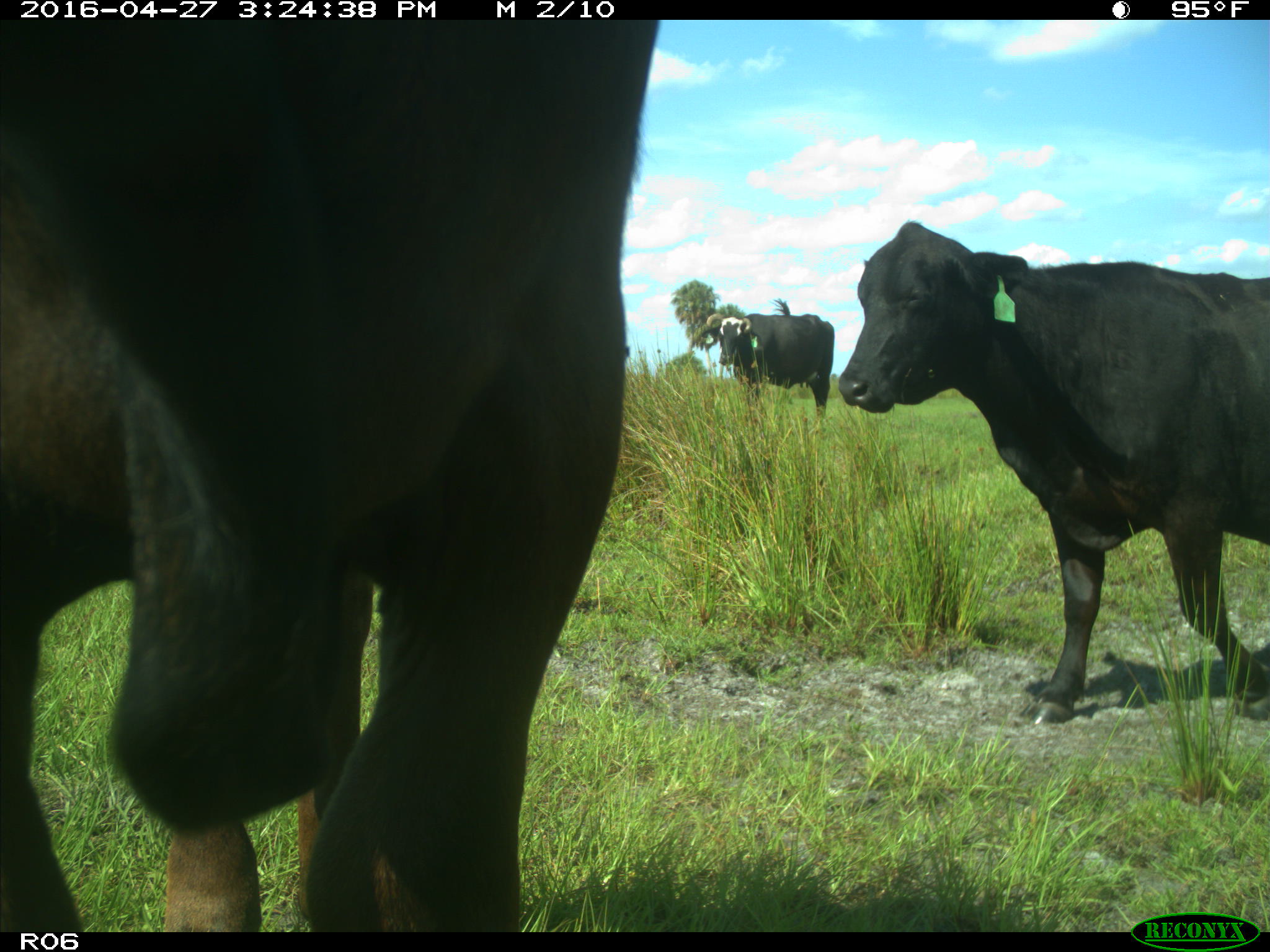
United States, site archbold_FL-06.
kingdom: Animalia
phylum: Chordata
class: Mammalia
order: Artiodactyla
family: Bovidae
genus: Bos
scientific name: Bos taurus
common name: domestic cow